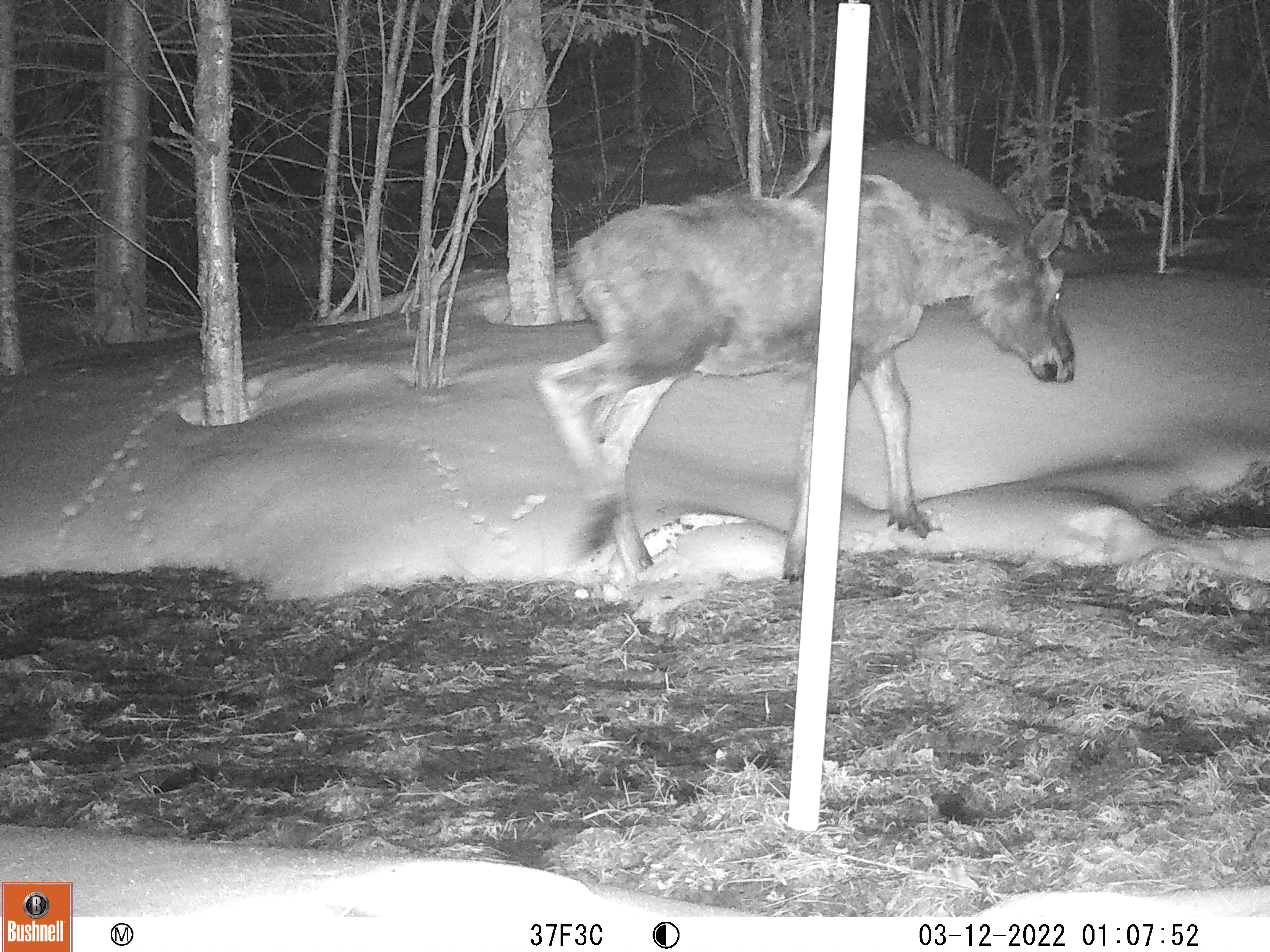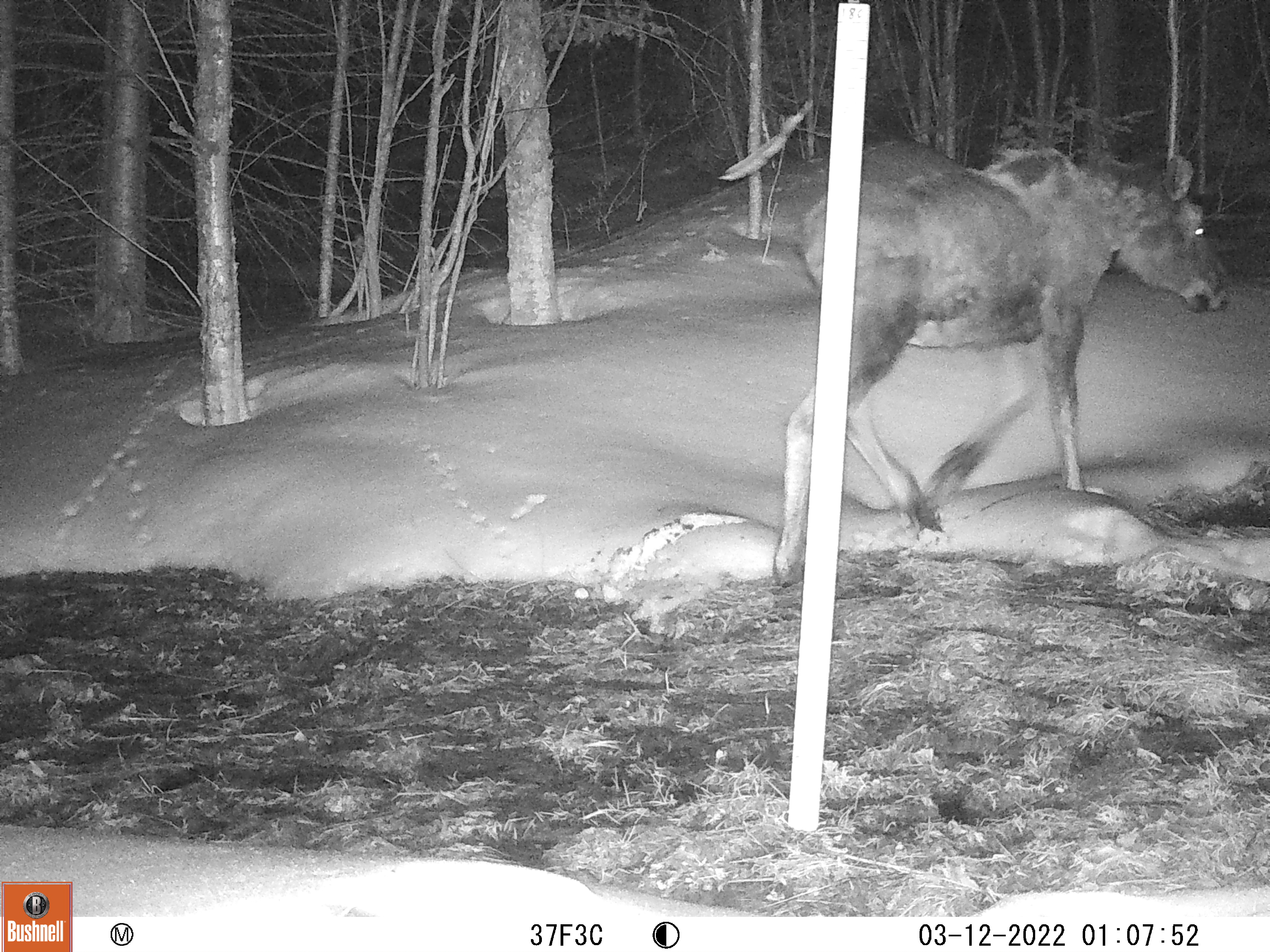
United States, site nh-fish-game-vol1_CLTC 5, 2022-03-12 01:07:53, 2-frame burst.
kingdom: Animalia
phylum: Chordata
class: Mammalia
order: Artiodactyla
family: Cervidae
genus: Alces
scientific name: Alces alces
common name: moose